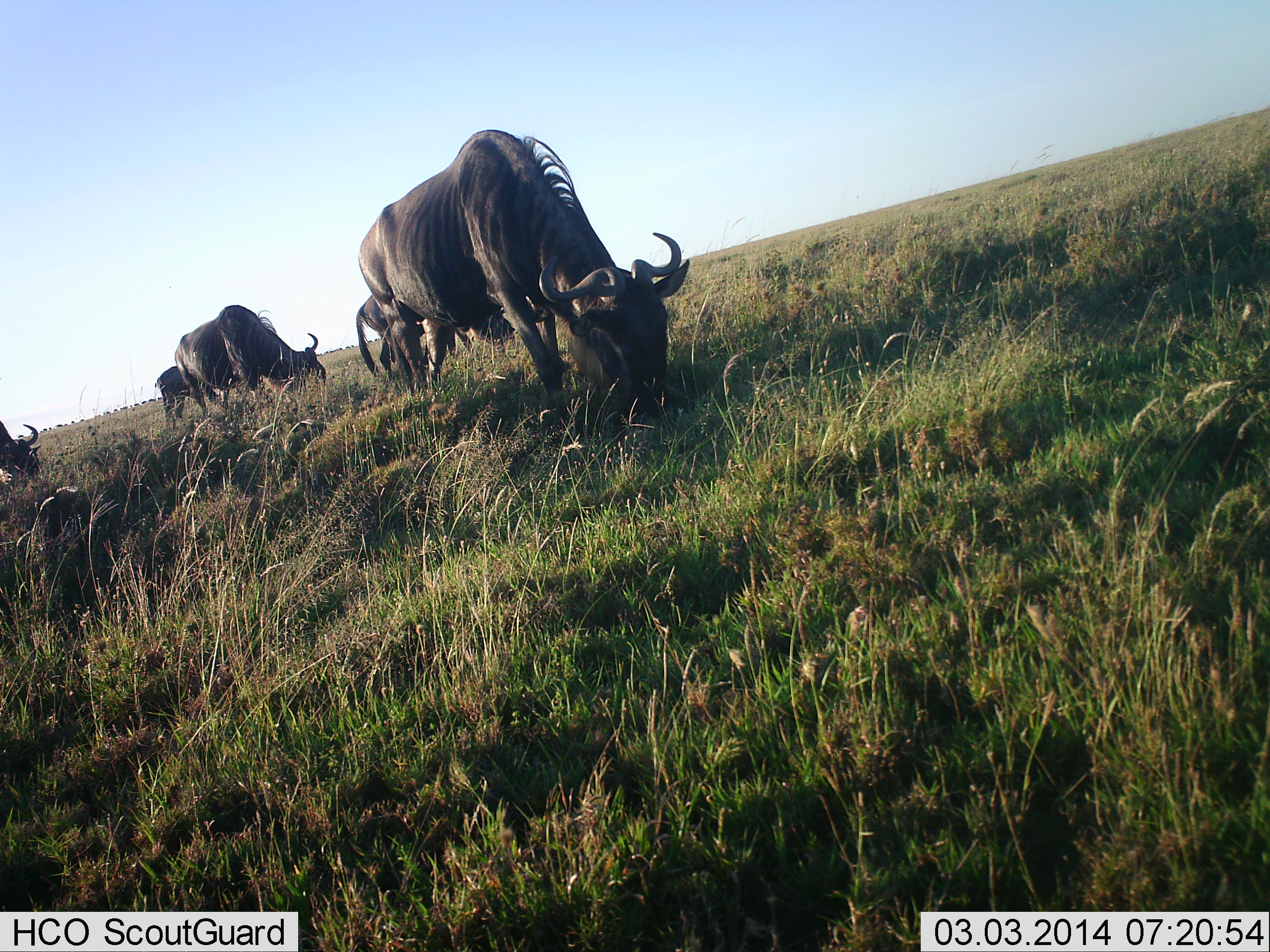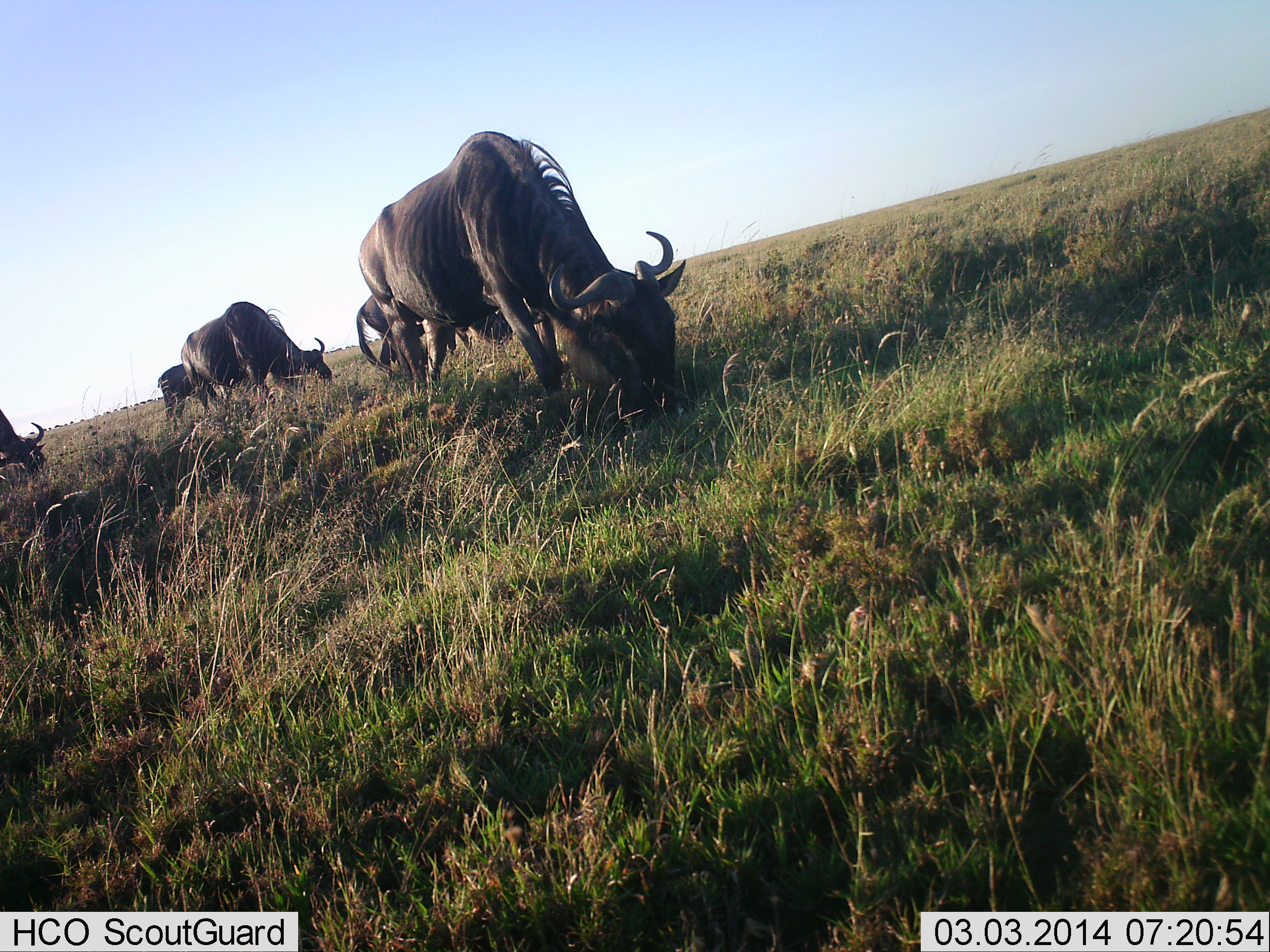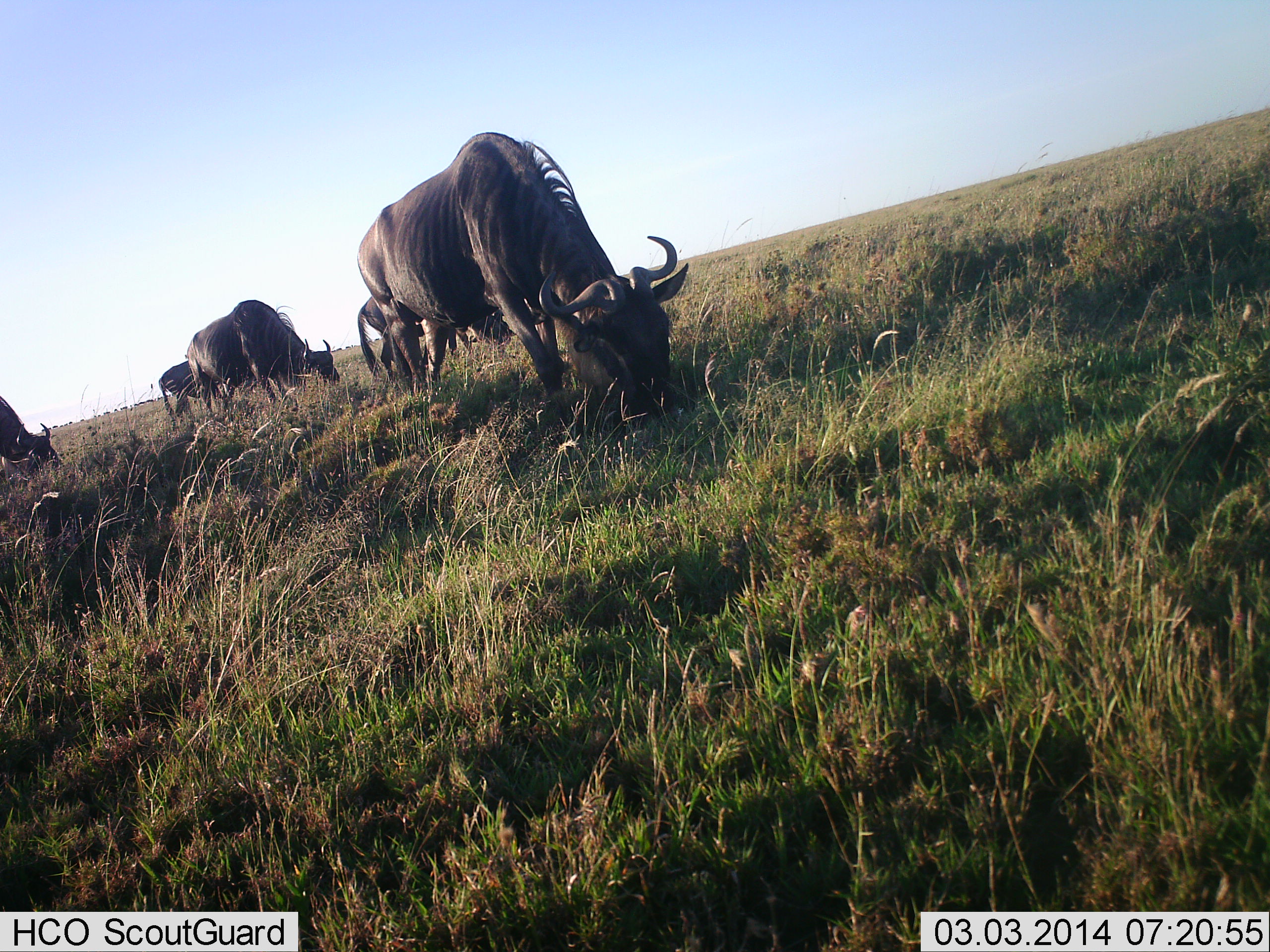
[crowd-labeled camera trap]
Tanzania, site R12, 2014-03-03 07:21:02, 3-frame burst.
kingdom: Animalia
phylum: Chordata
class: Mammalia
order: Artiodactyla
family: Bovidae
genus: Connochaetes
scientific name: Connochaetes taurinus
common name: blue wildebeest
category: wildebeest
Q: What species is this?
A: Wildebeest (blue wildebeest) (Connochaetes taurinus).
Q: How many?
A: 6.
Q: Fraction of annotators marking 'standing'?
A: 0%.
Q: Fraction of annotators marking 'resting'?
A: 0%.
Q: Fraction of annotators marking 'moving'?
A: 10%.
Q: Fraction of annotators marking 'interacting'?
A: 0%.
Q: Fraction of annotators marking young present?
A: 0%.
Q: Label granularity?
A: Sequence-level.